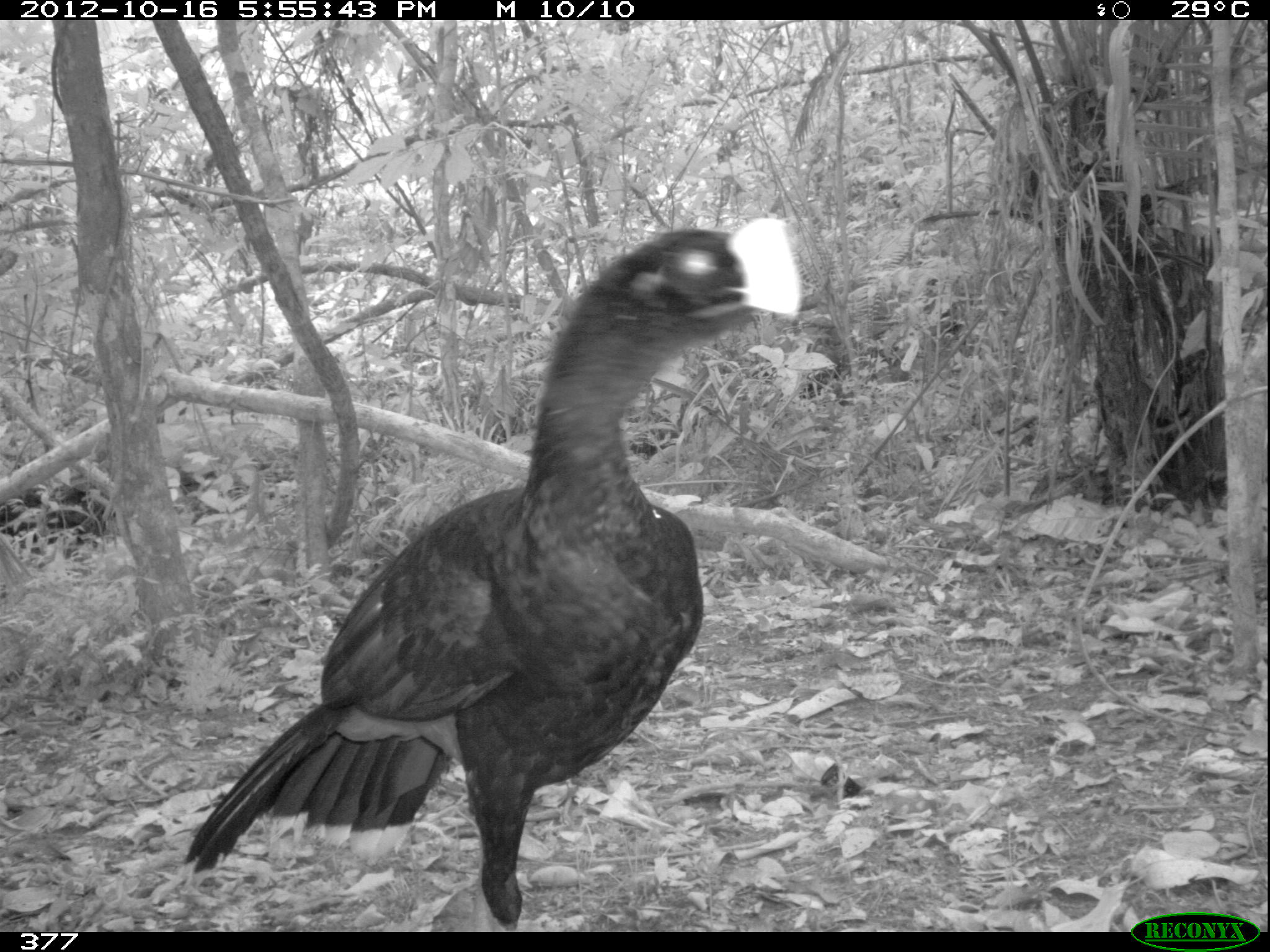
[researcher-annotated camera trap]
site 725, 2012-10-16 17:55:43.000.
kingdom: Animalia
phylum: Chordata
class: Aves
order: Galliformes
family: Cracidae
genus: Mitu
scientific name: Mitu tuberosum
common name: razor-billed curassow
Mitu tuberosum (razor-billed curassow).